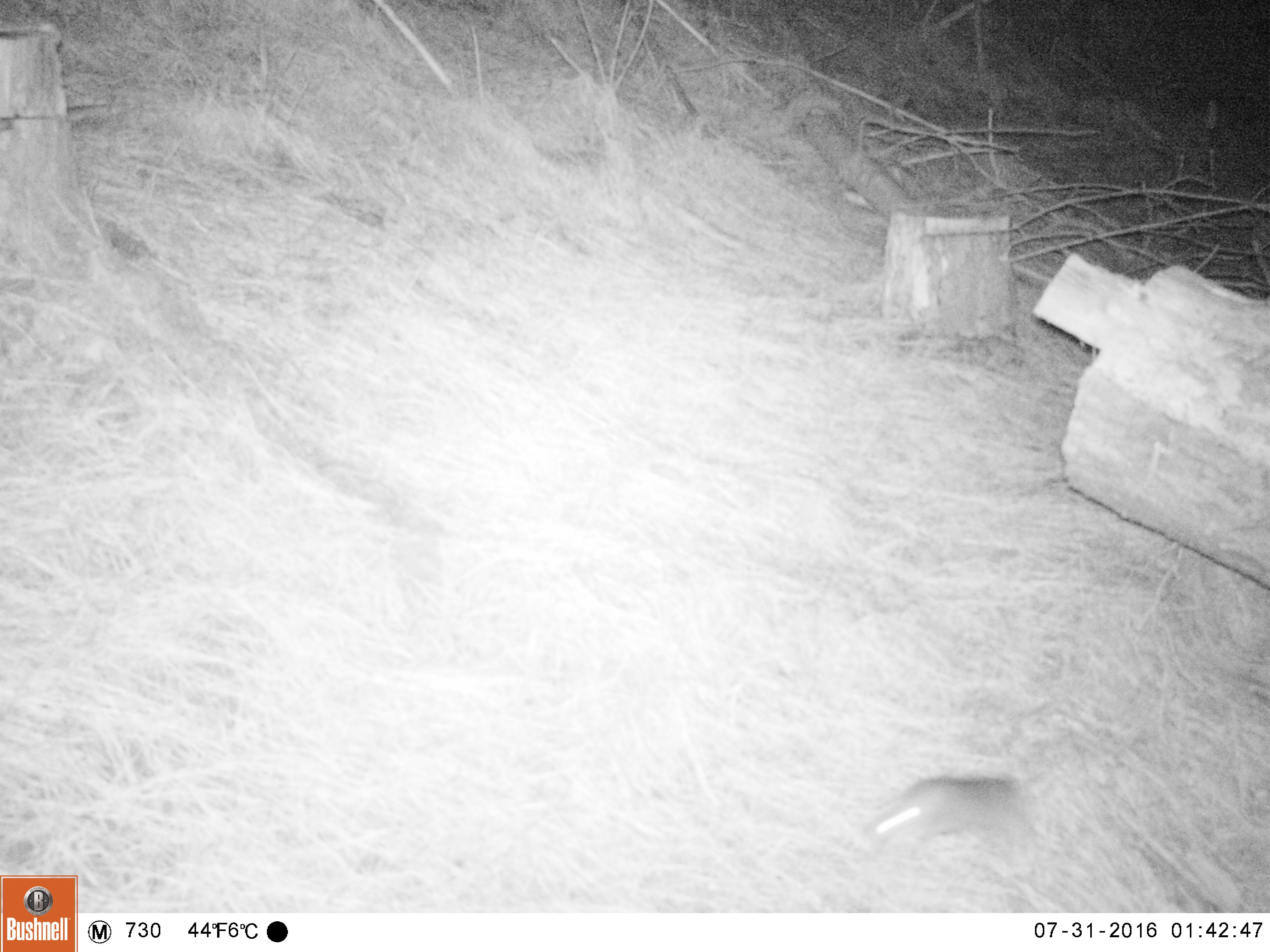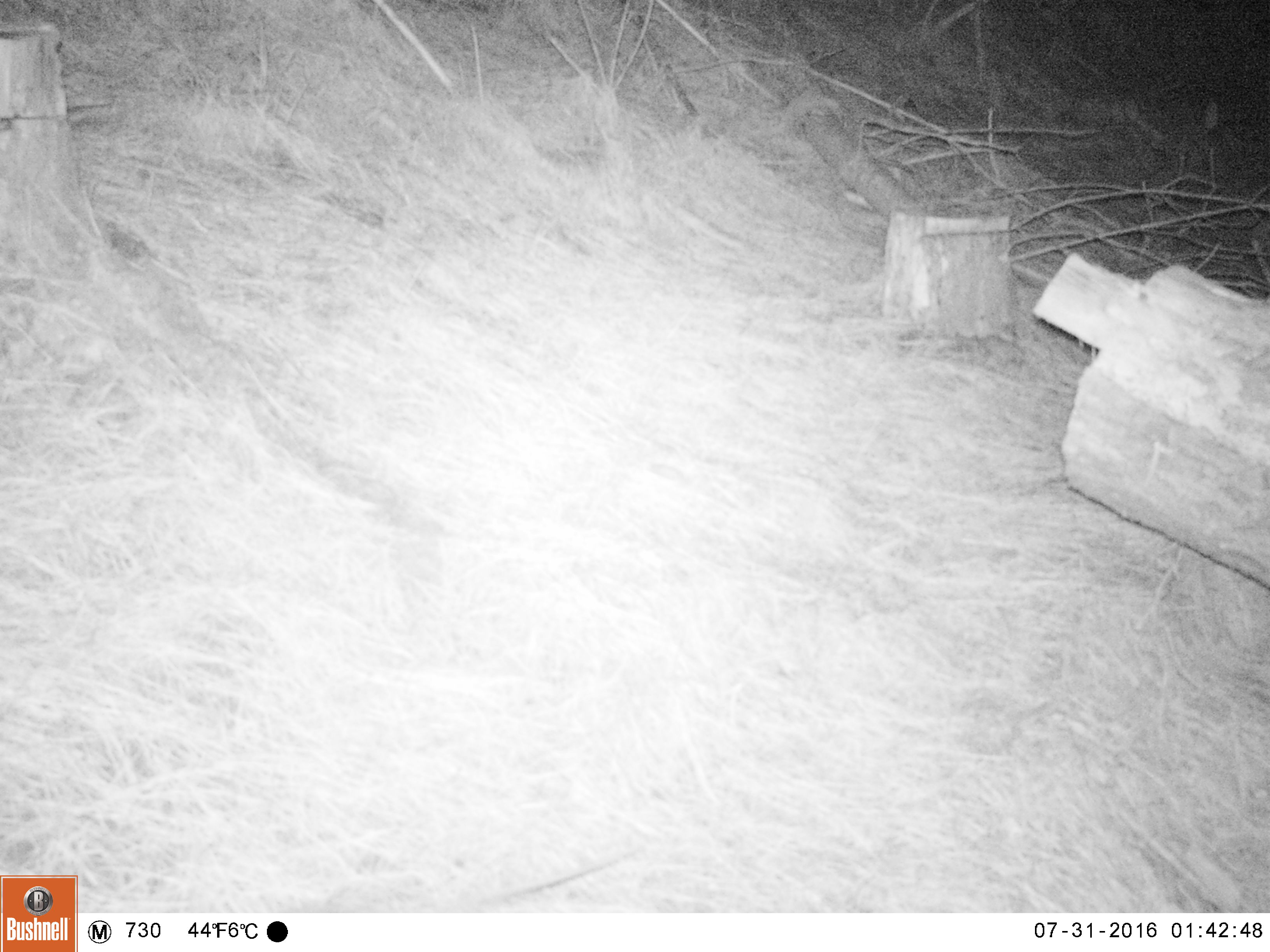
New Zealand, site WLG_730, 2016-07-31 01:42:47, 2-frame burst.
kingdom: Animalia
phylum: Chordata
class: Mammalia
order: Rodentia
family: Muridae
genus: Rattus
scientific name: Rattus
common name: rat